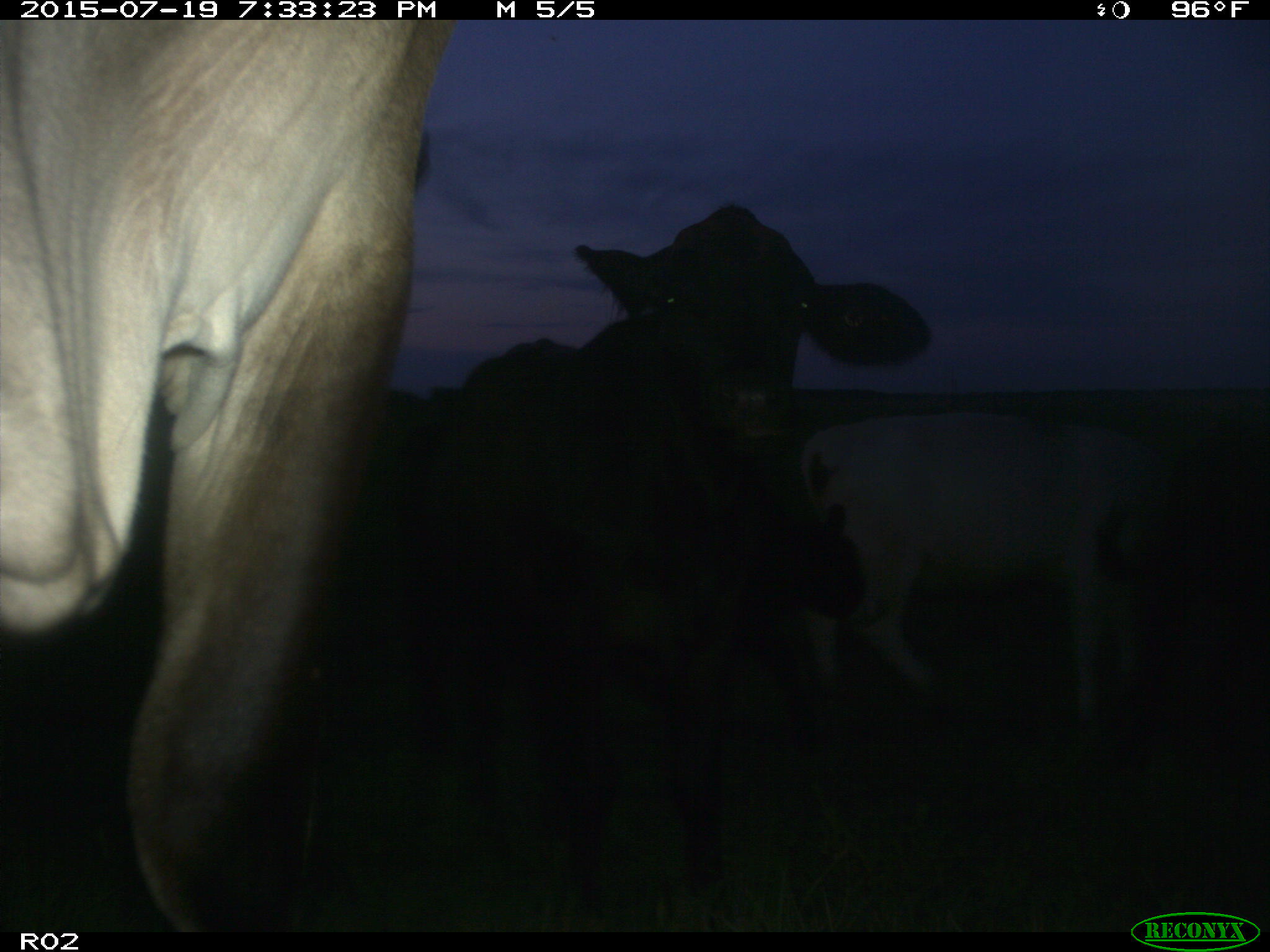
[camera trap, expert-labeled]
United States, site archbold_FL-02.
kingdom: Animalia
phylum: Chordata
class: Mammalia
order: Artiodactyla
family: Bovidae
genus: Bos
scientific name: Bos taurus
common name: domestic cow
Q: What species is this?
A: Bos taurus (domestic cow).